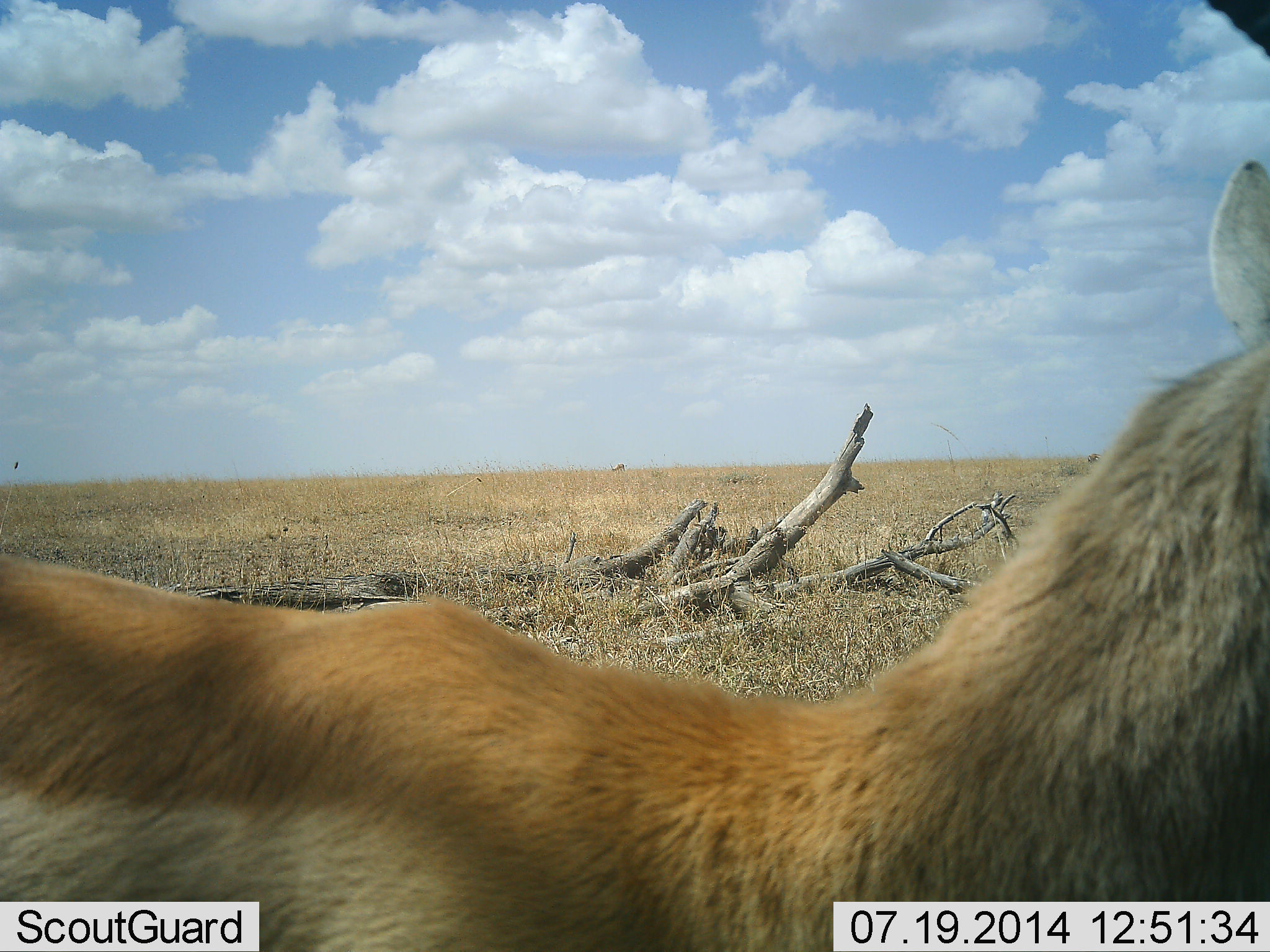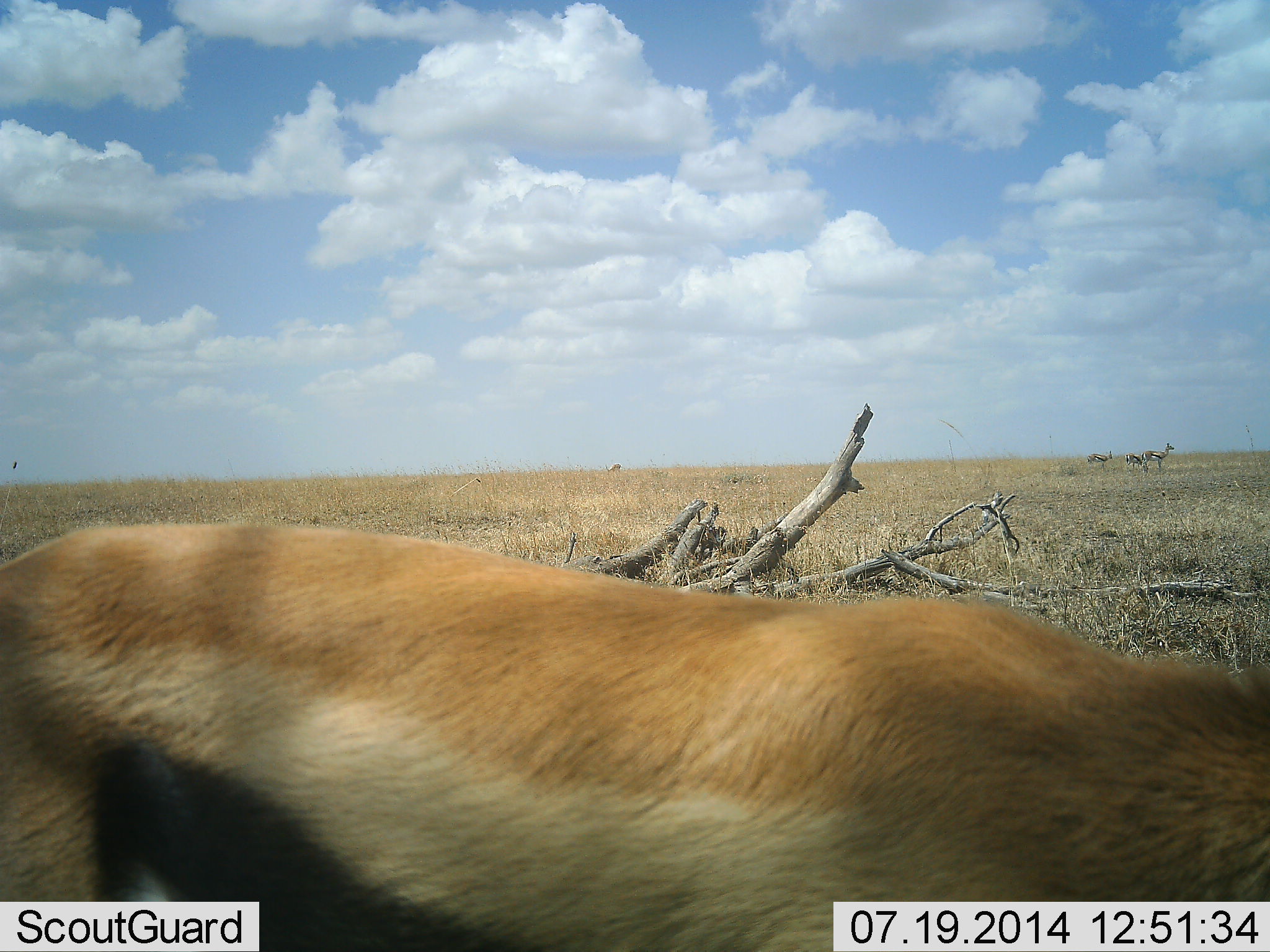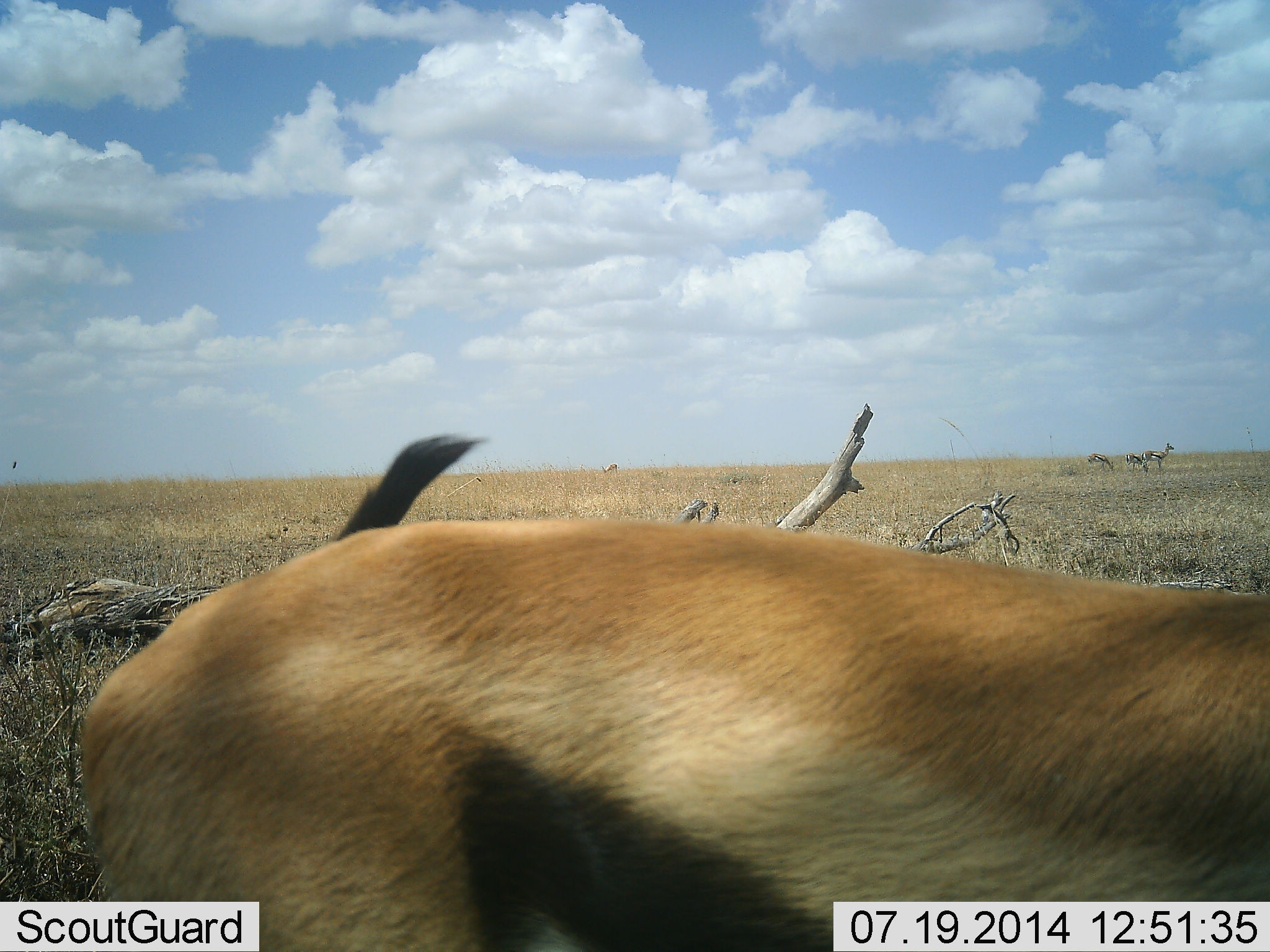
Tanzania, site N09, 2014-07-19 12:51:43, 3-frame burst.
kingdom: Animalia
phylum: Chordata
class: Mammalia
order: Artiodactyla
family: Bovidae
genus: Eudorcas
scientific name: Eudorcas thomsonii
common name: thomson's gazelle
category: gazellethomsons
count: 5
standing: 100%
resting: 0%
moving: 30%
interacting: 0%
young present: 0%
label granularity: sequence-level